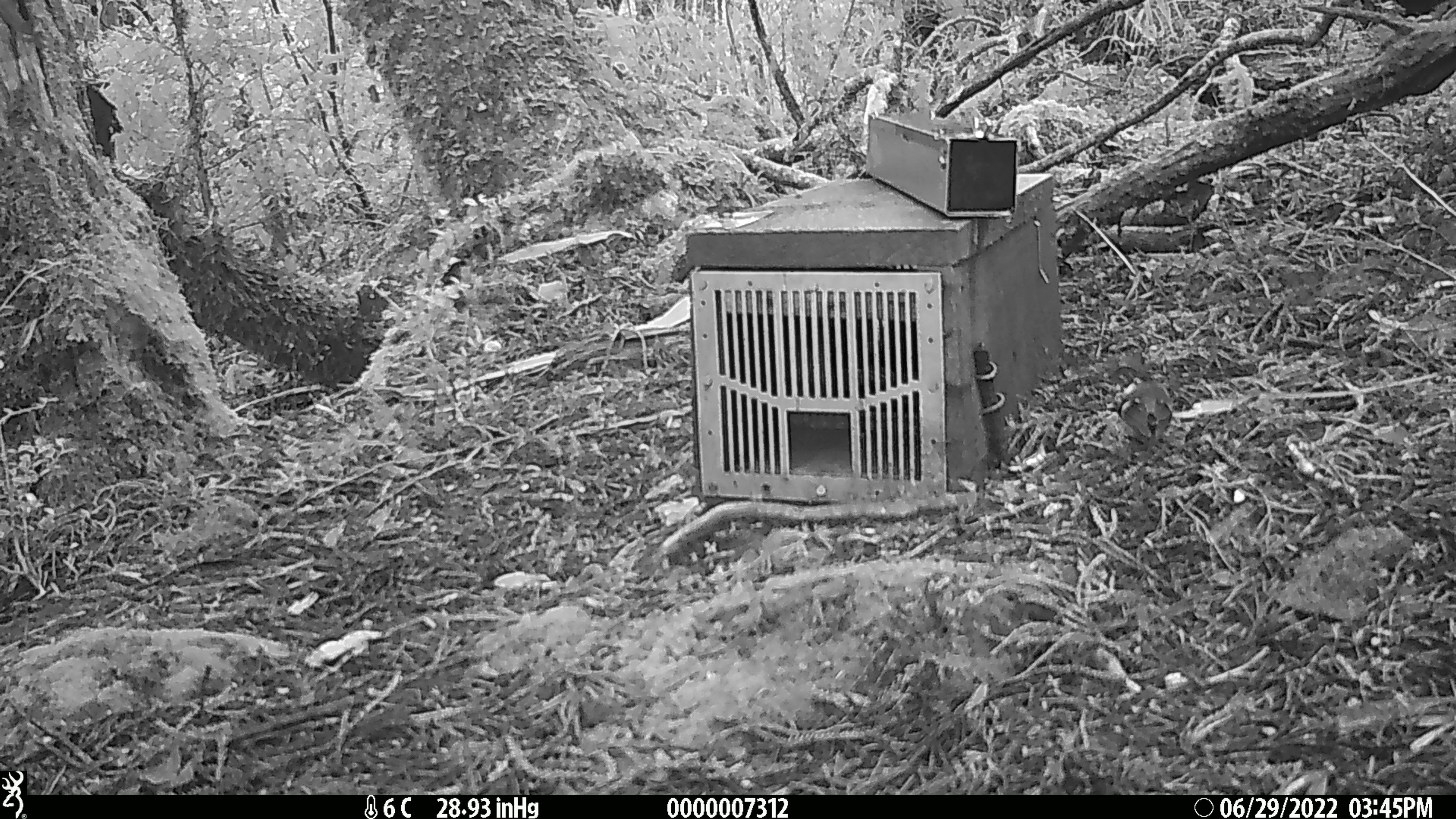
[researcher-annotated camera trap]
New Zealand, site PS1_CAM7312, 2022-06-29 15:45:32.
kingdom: Animalia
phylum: Chordata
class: Aves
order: Passeriformes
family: Acanthisittidae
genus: Acanthisitta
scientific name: Acanthisitta chloris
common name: rifleman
Rifleman (Acanthisitta chloris).